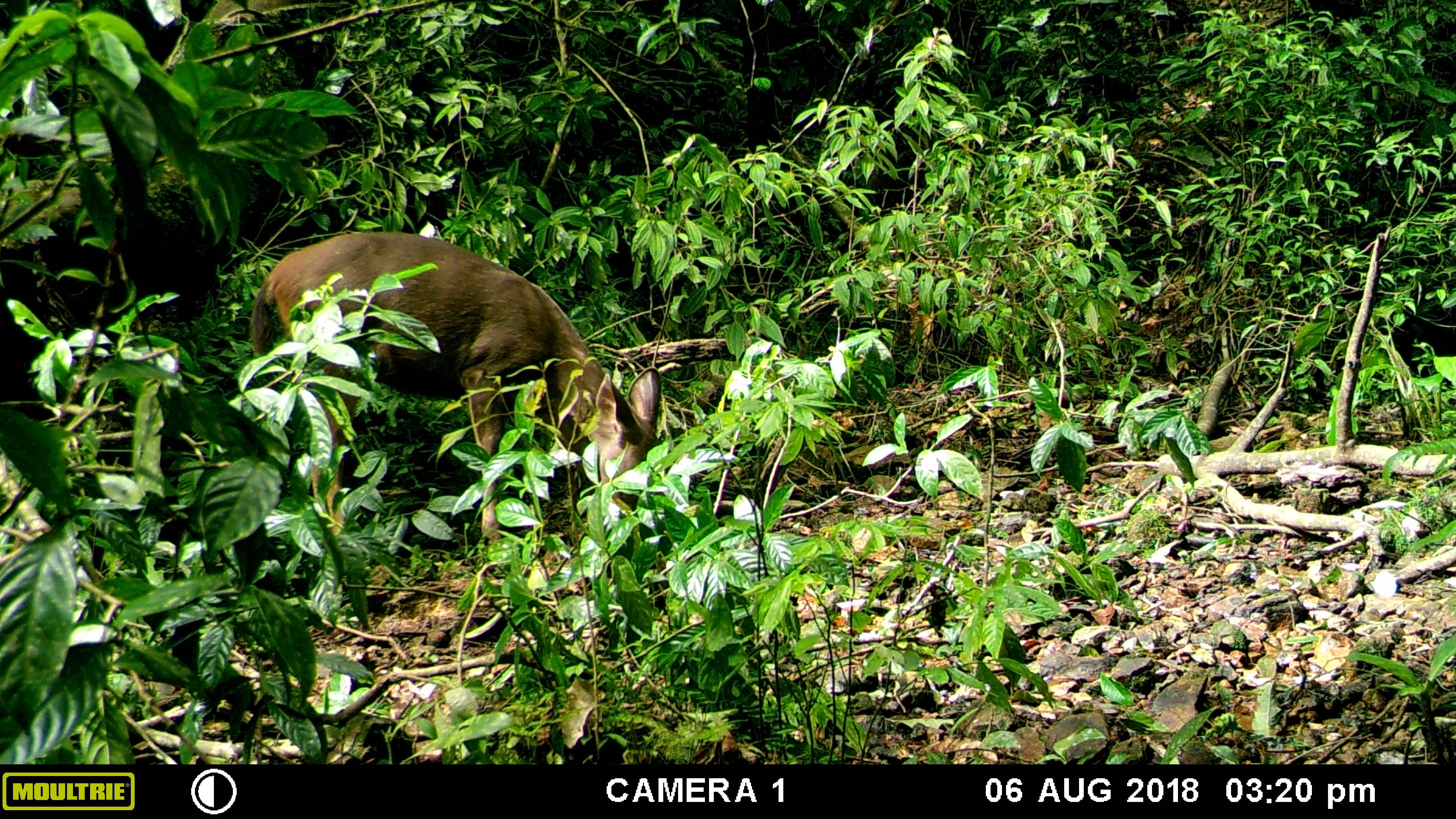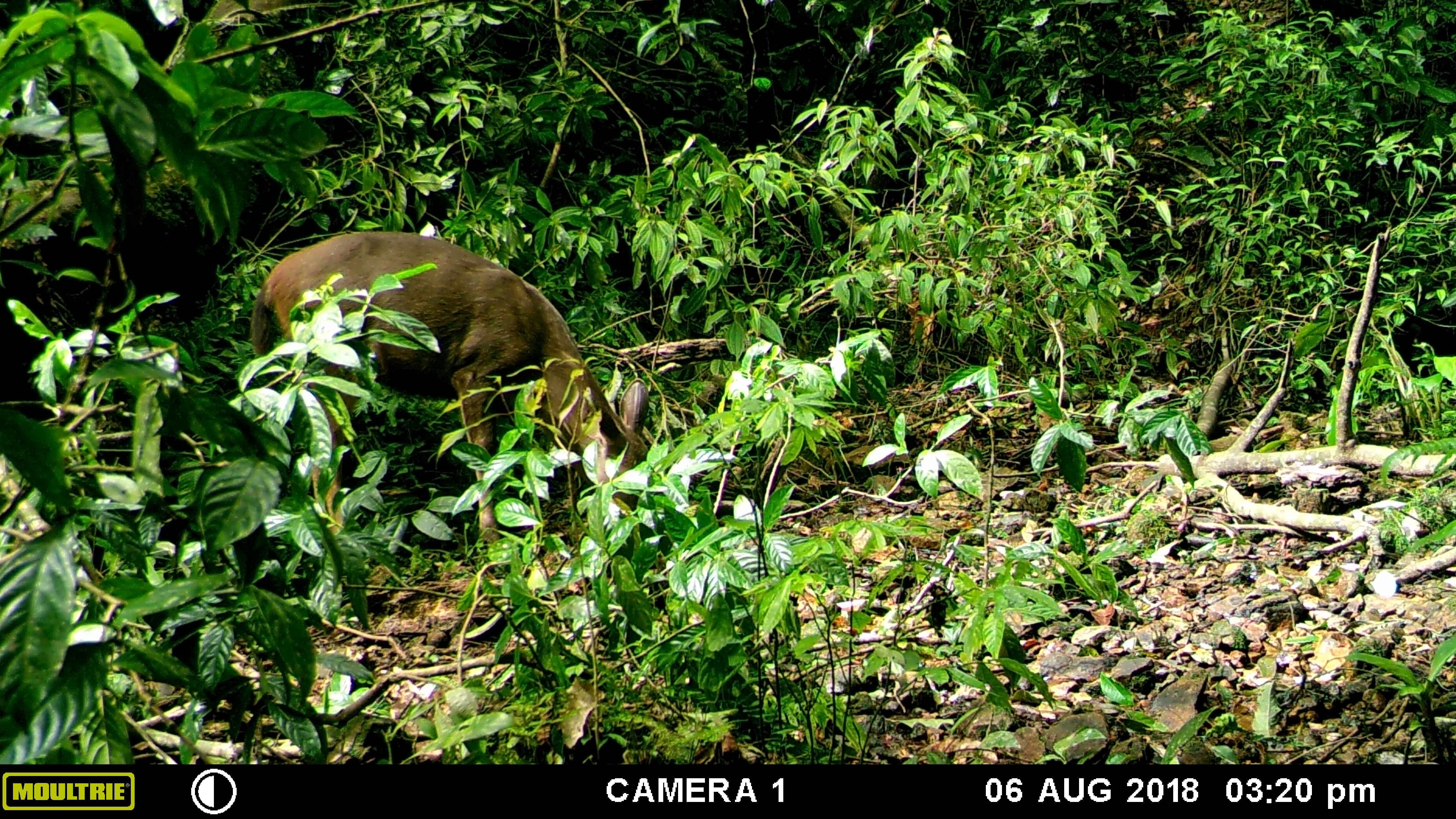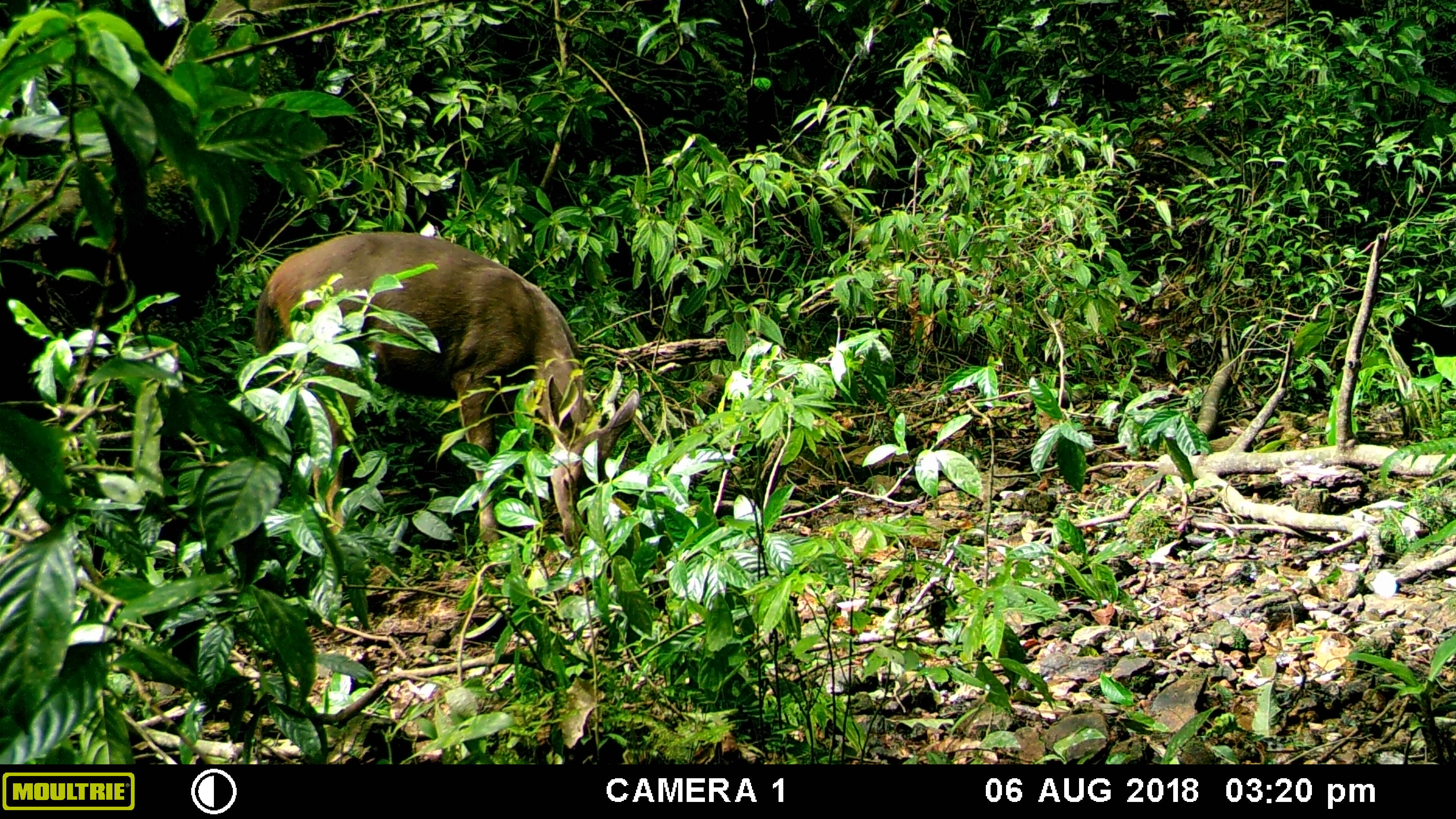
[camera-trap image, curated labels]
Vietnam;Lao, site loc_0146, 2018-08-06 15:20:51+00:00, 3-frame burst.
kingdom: Animalia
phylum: Chordata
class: Mammalia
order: Artiodactyla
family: Cervidae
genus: Rusa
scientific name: Rusa unicolor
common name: sambar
Sambar (Rusa unicolor). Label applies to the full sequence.